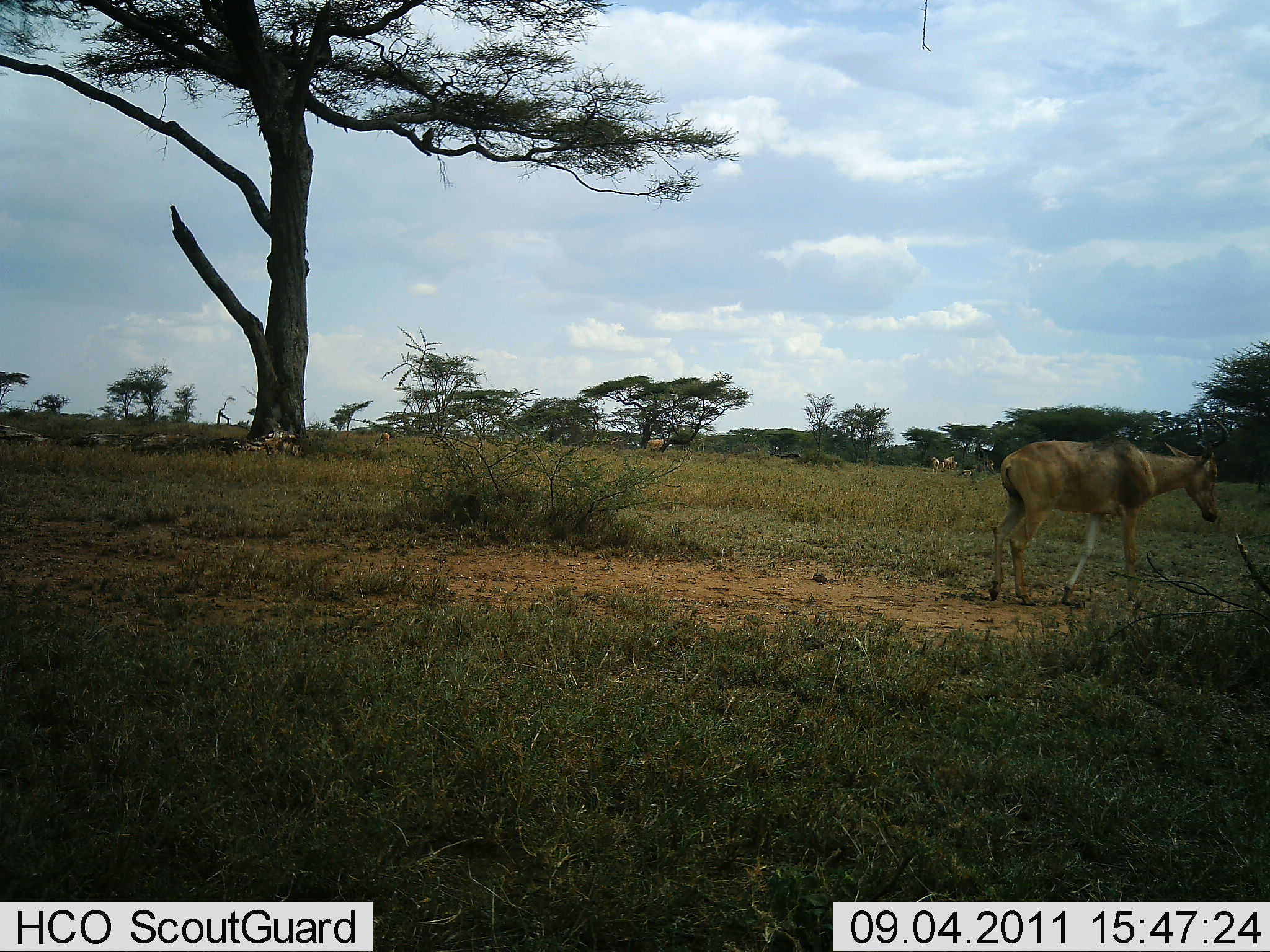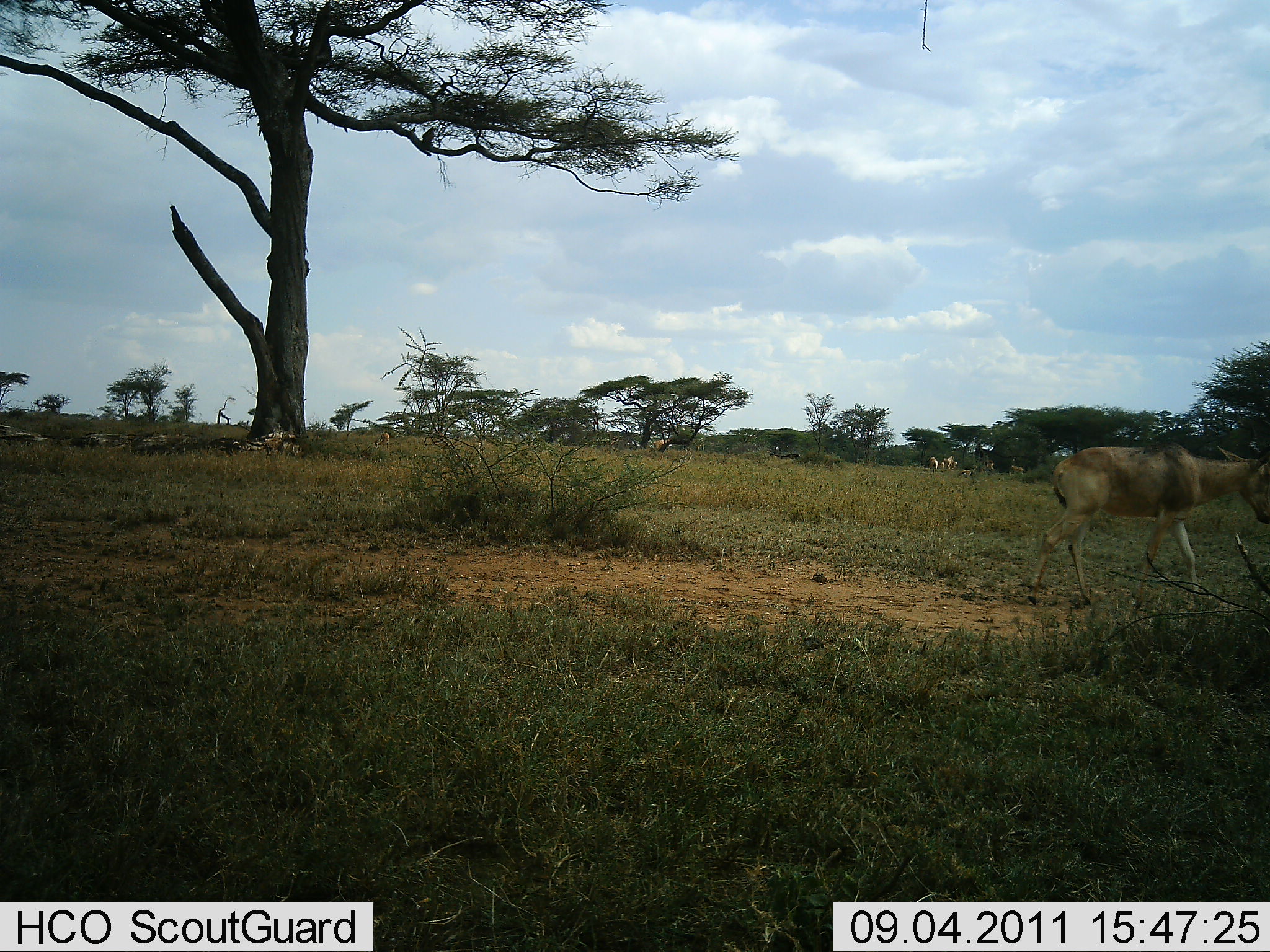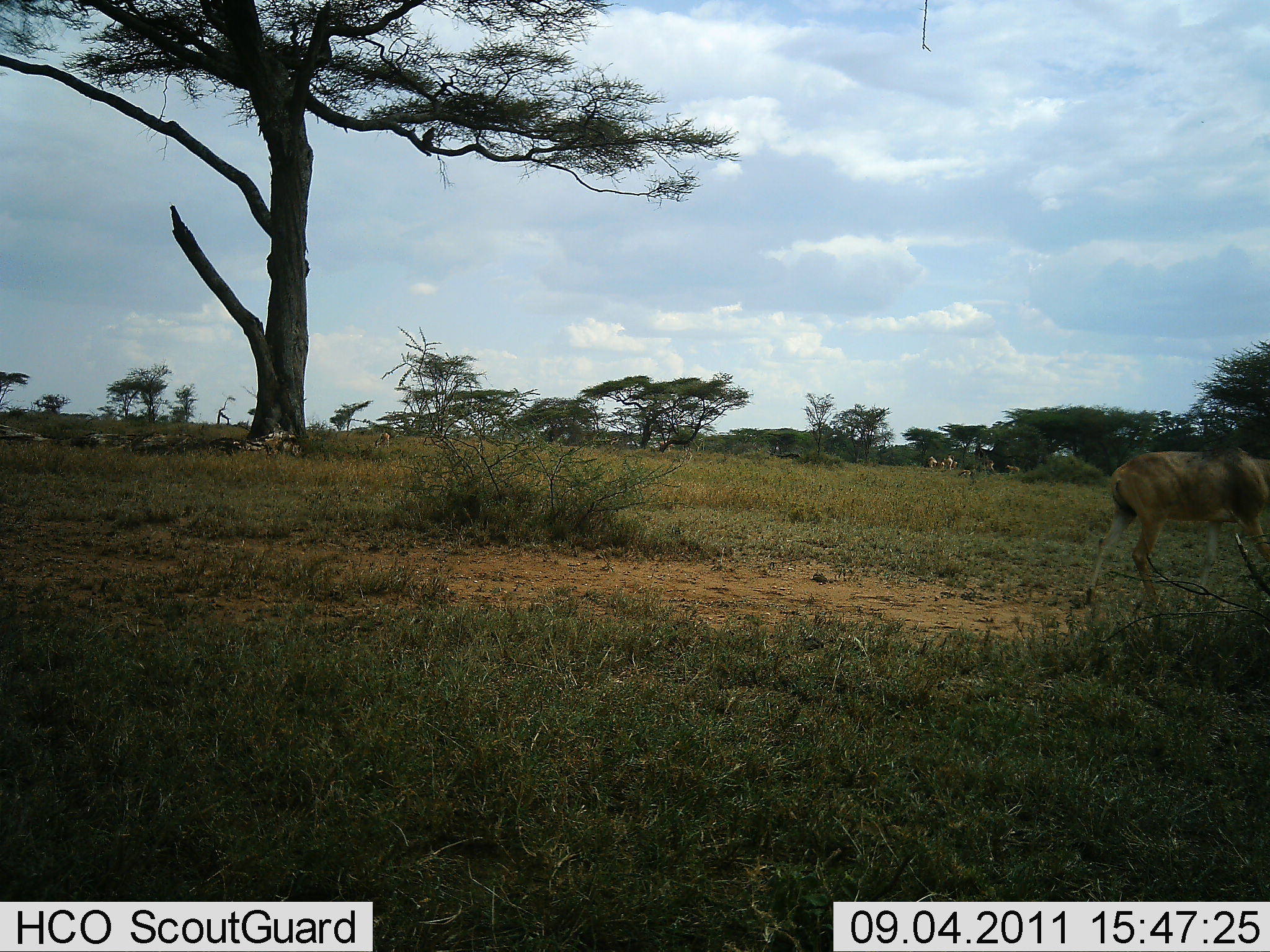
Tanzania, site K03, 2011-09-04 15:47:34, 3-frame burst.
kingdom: Animalia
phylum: Chordata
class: Mammalia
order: Artiodactyla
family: Bovidae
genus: Alcelaphus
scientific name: Alcelaphus buselaphus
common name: hartebeest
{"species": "hartebeest (Alcelaphus buselaphus)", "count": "1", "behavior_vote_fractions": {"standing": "15%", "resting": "8%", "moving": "100%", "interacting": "0%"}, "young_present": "0%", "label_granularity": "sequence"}